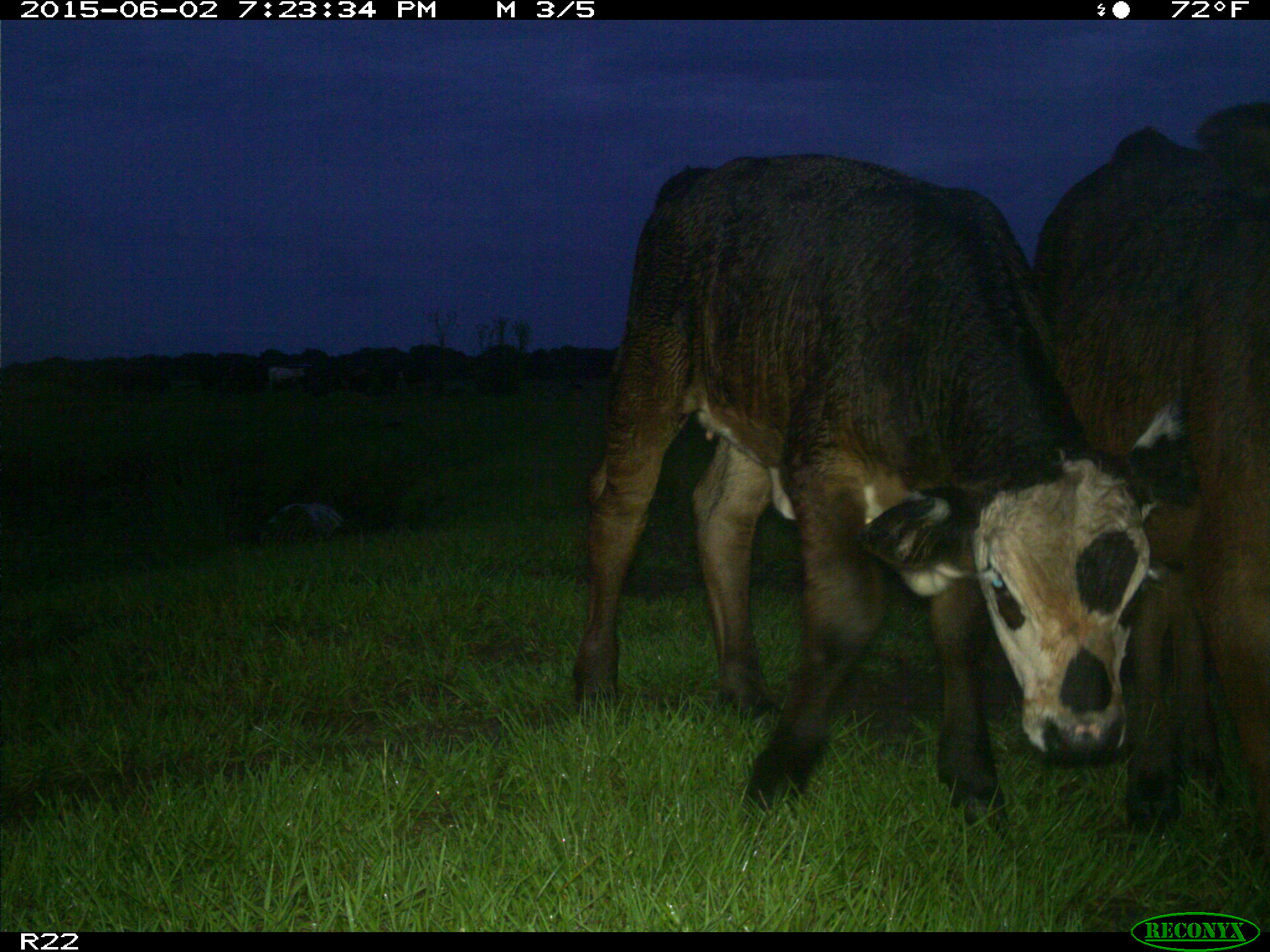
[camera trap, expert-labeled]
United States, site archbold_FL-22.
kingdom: Animalia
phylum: Chordata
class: Mammalia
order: Artiodactyla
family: Bovidae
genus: Bos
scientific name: Bos taurus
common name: domestic cow